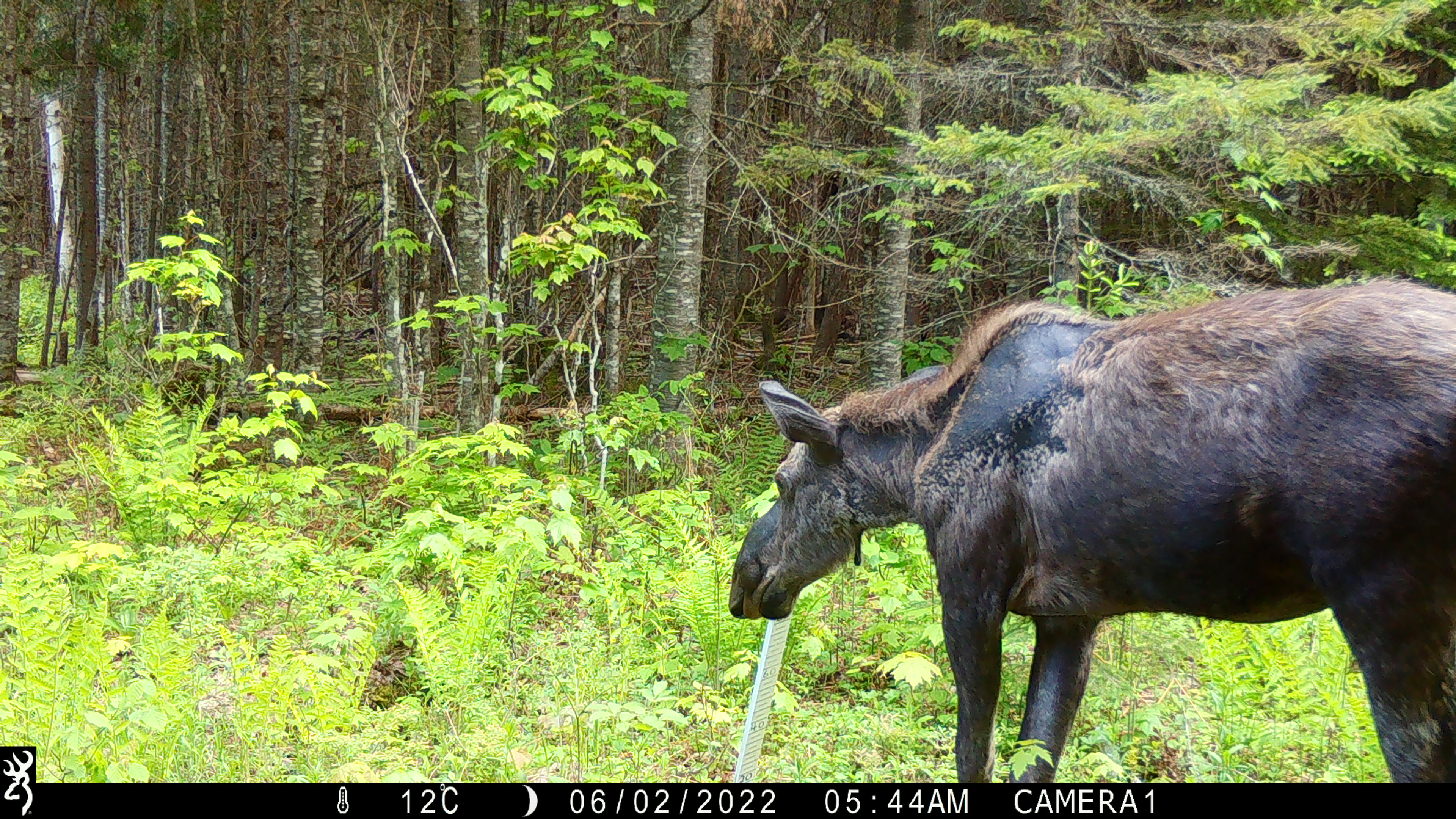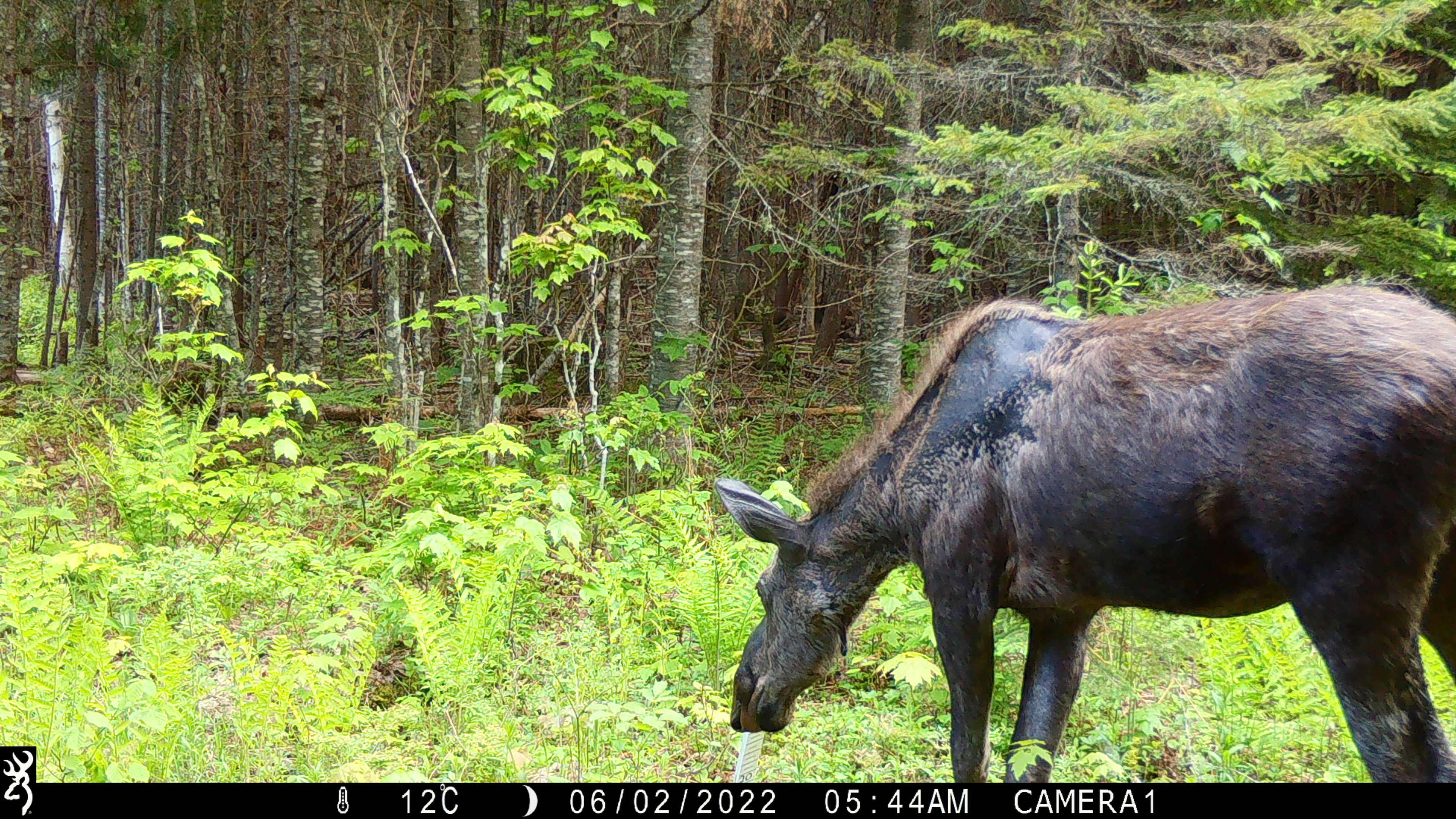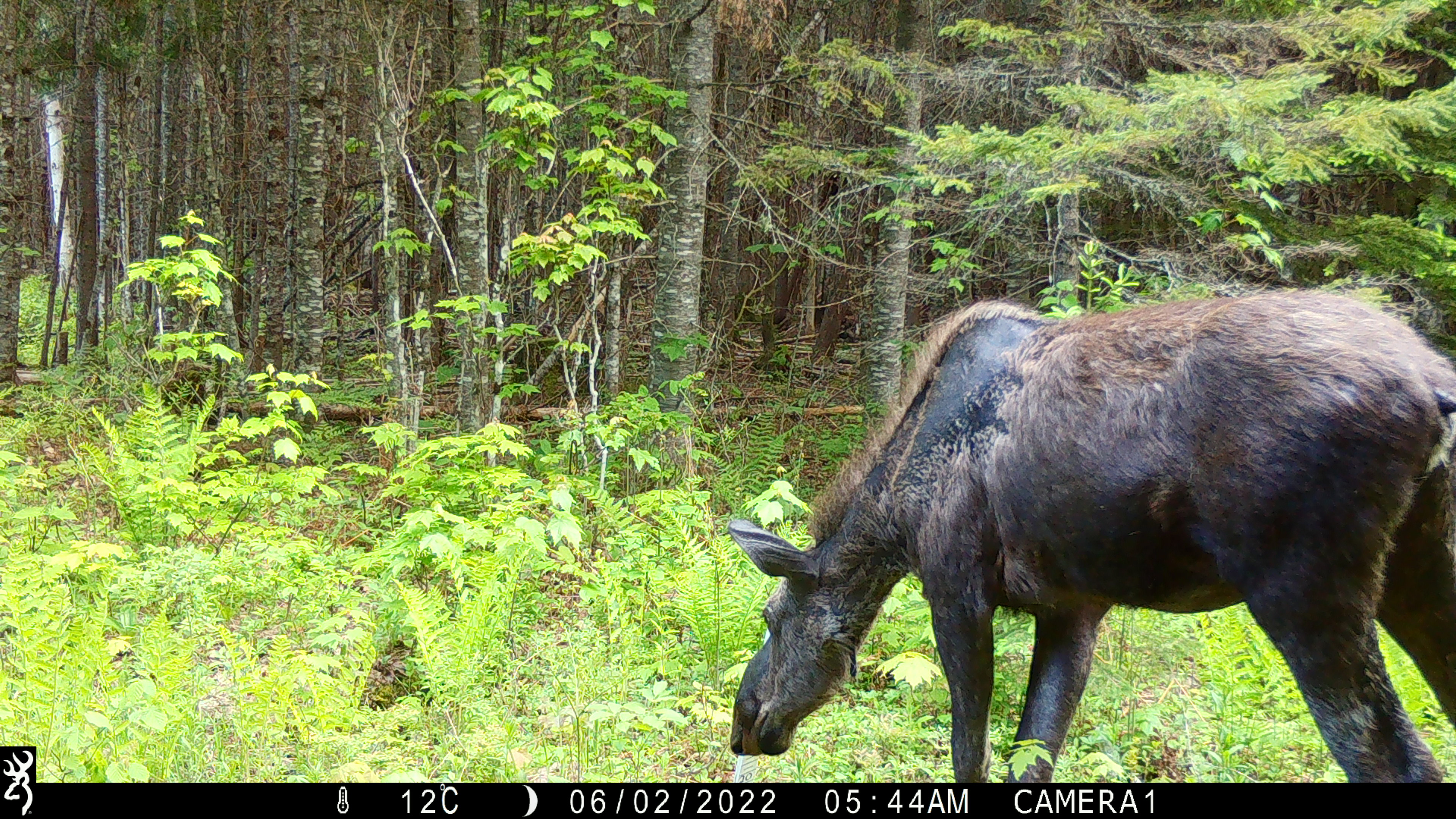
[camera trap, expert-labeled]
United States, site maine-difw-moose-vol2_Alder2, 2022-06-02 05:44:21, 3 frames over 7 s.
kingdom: Animalia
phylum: Chordata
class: Mammalia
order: Artiodactyla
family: Cervidae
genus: Alces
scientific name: Alces alces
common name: moose